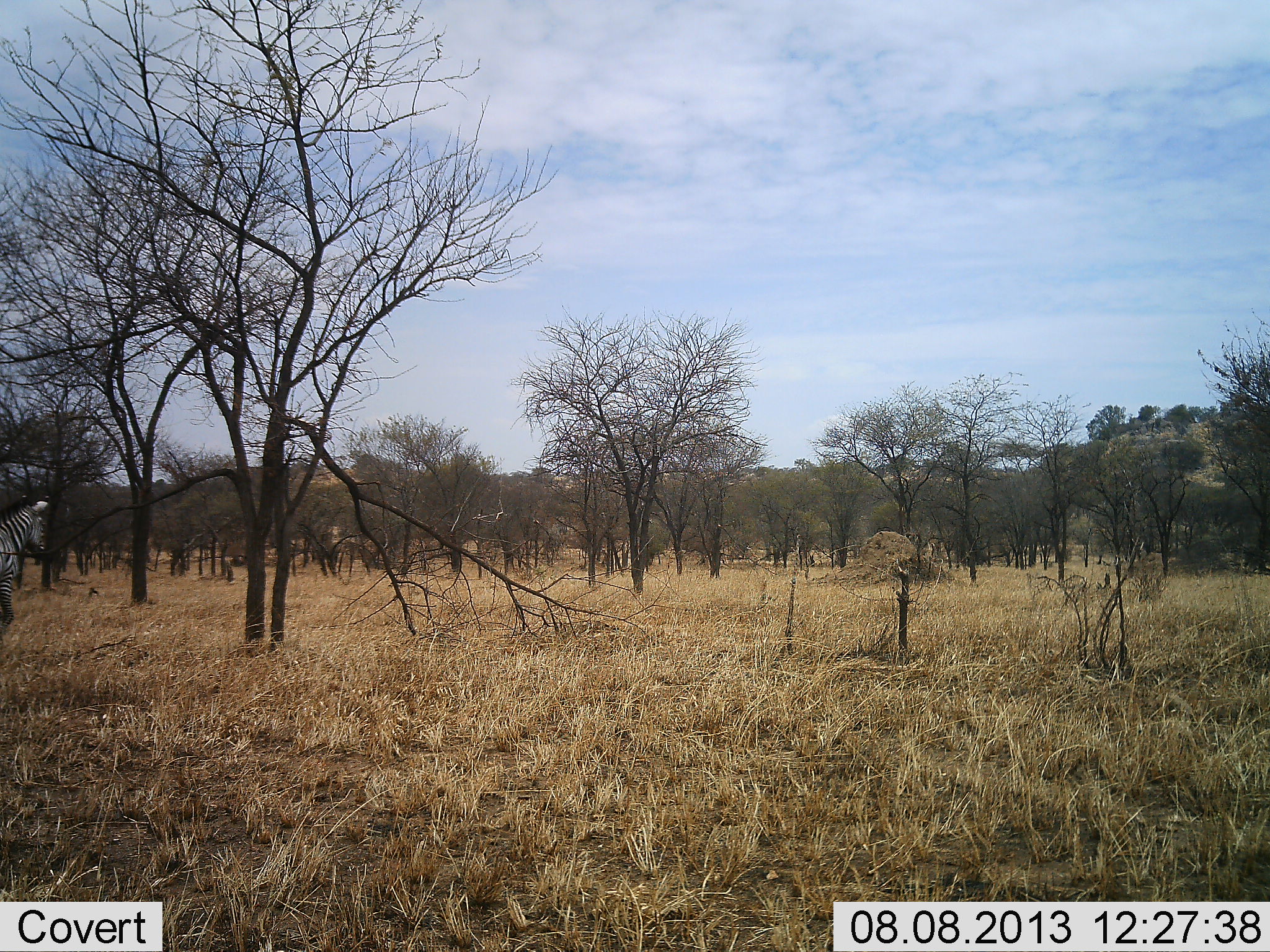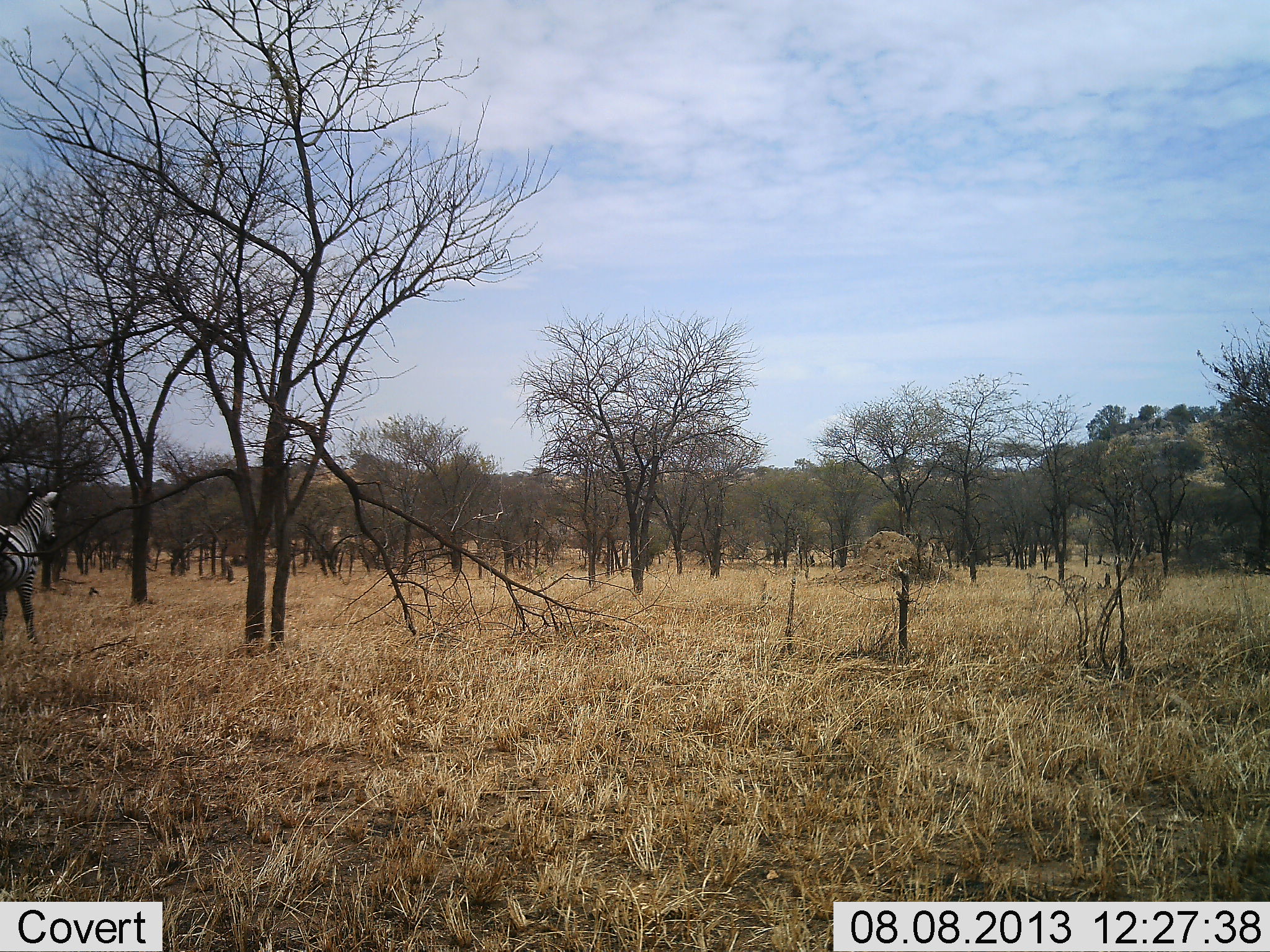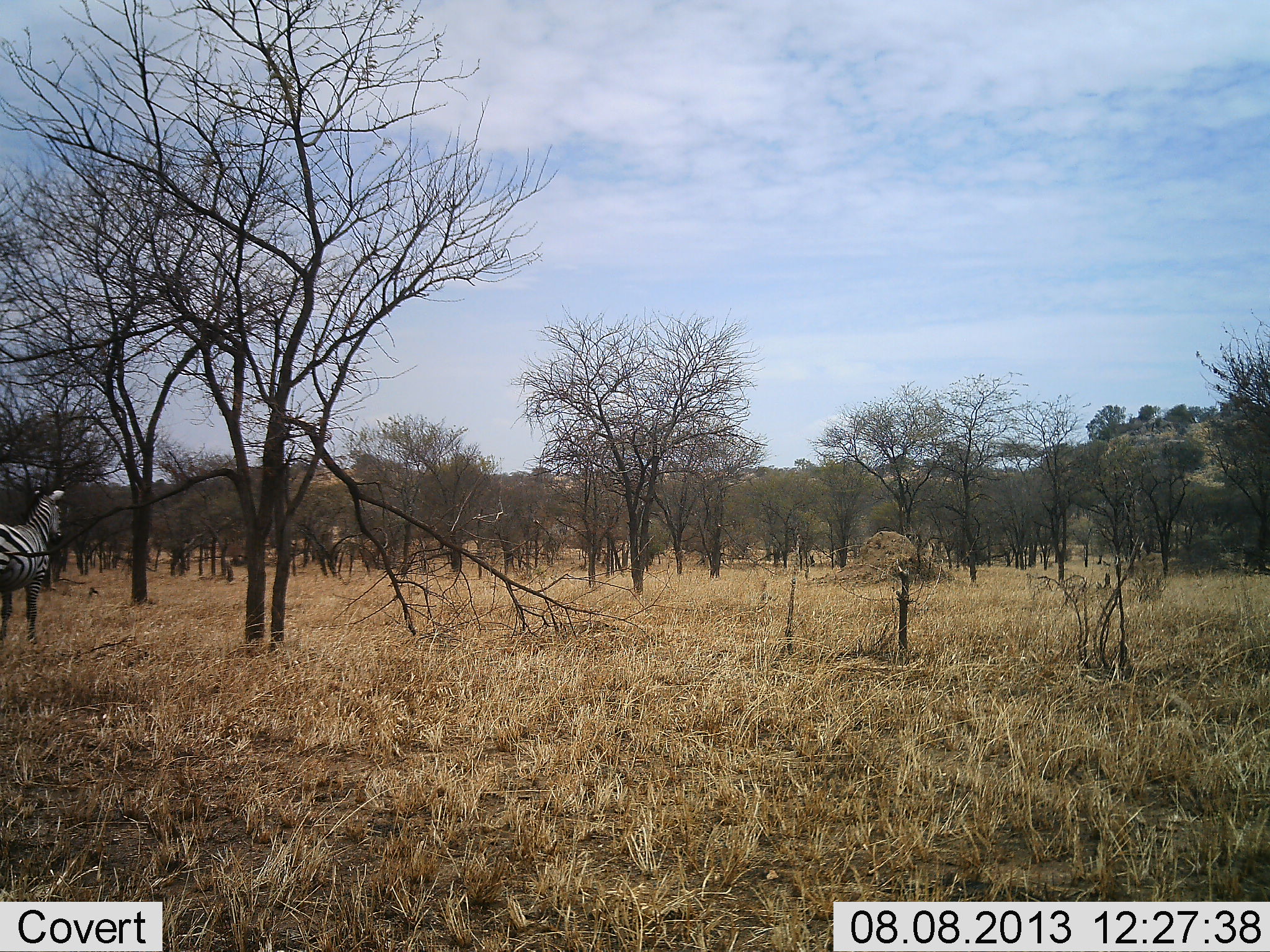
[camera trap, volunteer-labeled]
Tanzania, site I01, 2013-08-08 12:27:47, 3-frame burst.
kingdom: Animalia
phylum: Chordata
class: Mammalia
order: Perissodactyla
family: Equidae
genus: Equus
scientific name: Equus quagga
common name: plains zebra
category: zebra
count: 1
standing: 4%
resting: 0%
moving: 96%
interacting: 0%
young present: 0%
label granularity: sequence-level